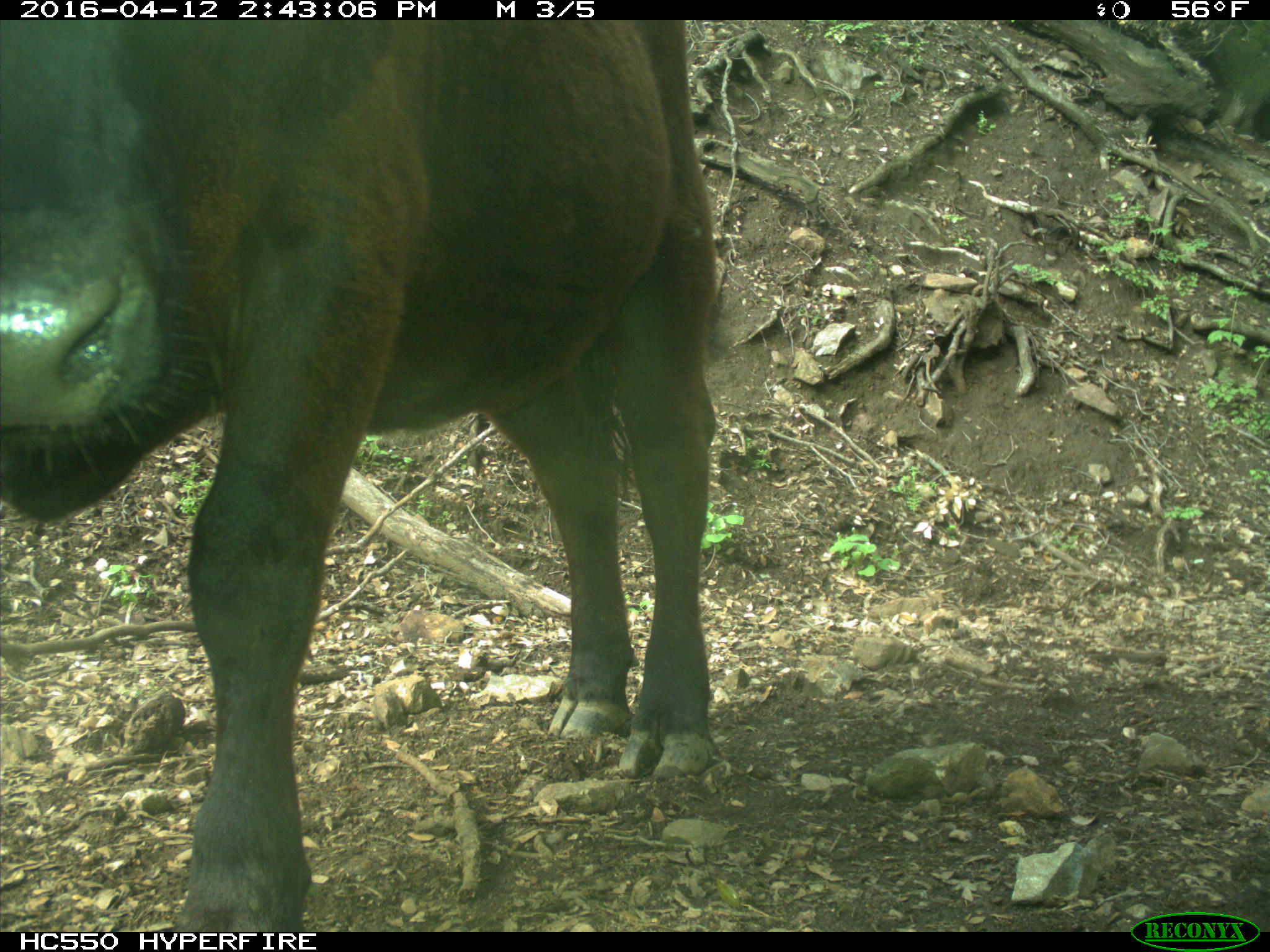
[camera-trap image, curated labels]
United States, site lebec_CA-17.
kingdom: Animalia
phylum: Chordata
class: Mammalia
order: Artiodactyla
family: Bovidae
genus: Bos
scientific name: Bos taurus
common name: domestic cow